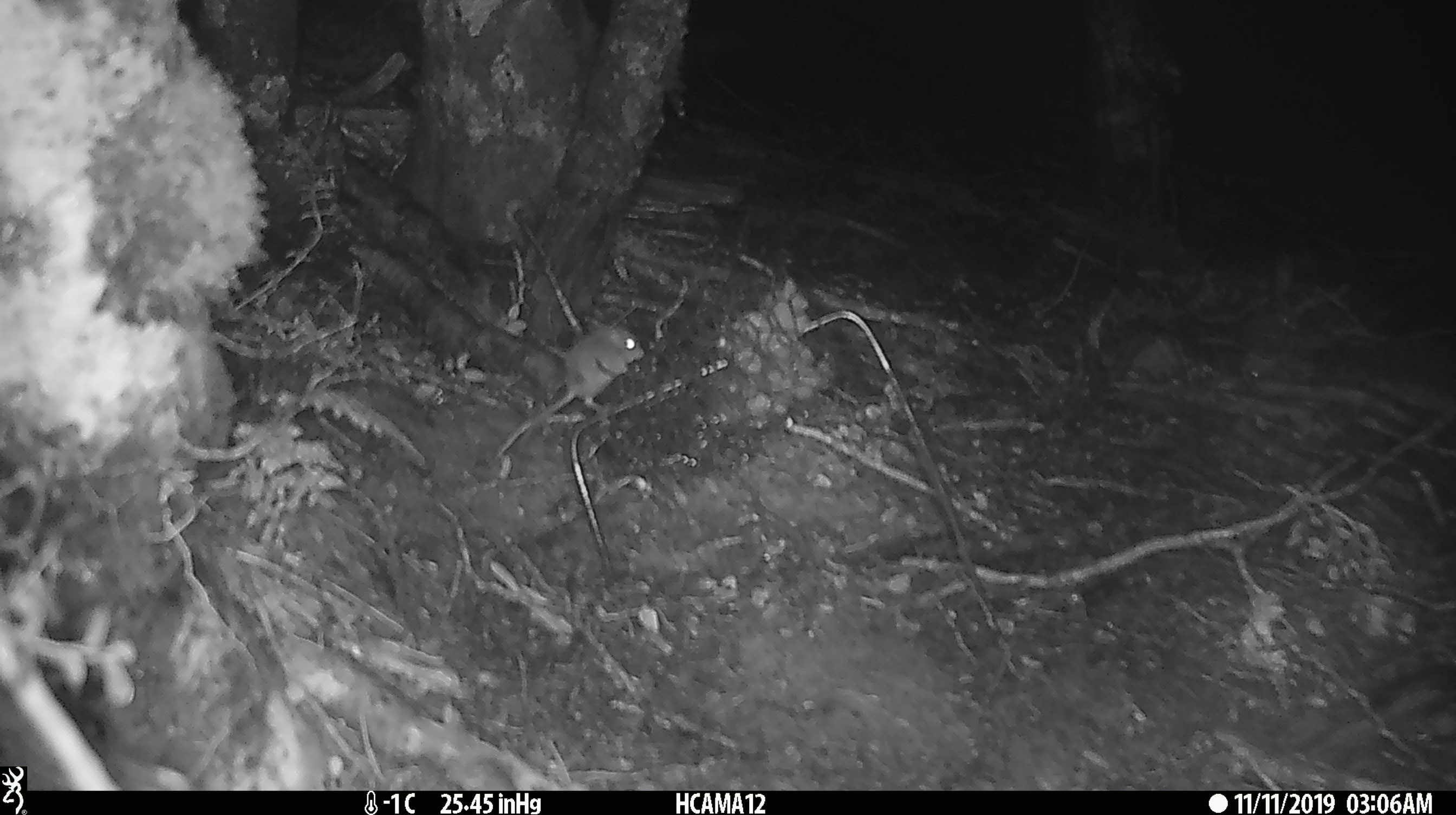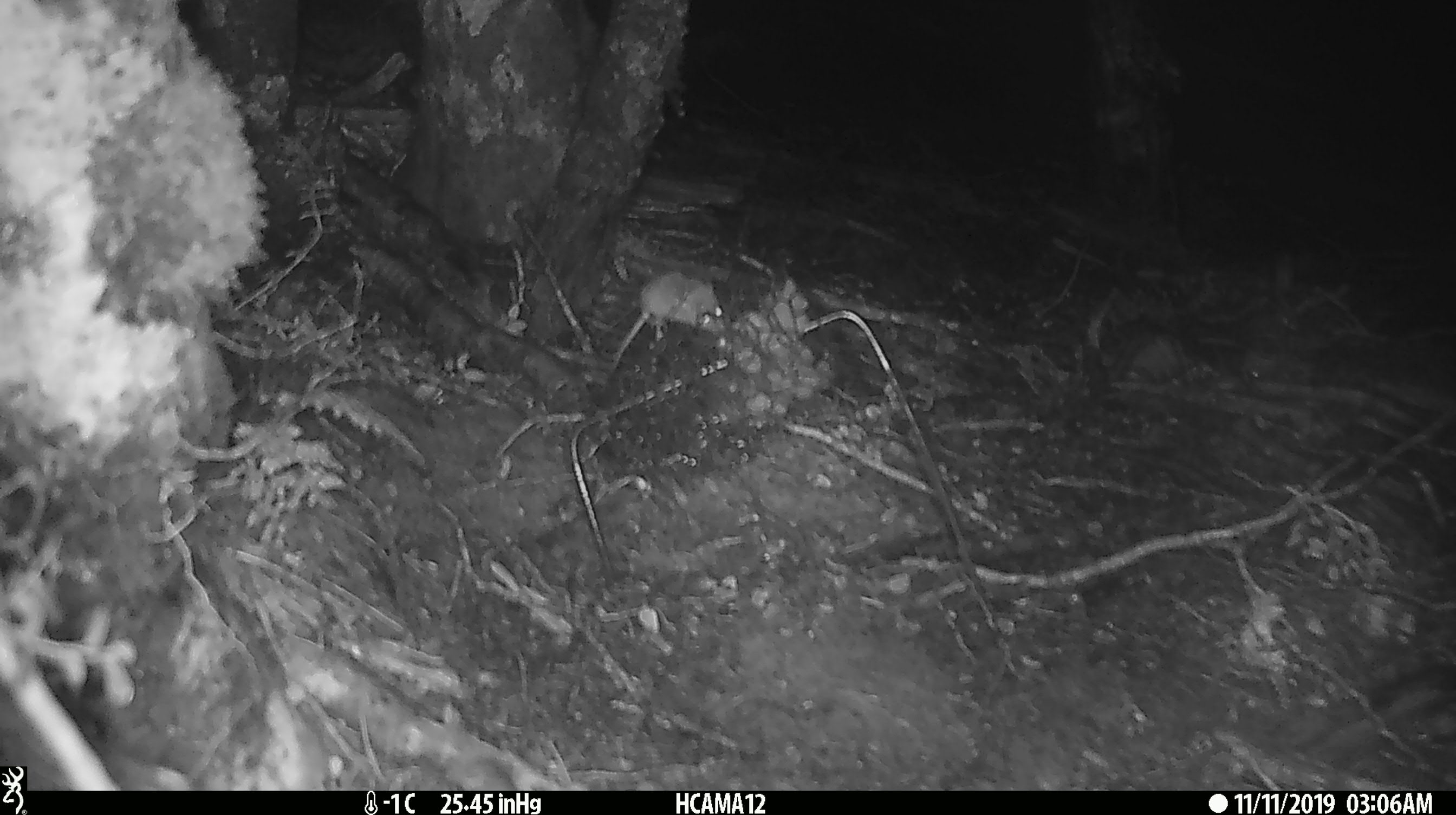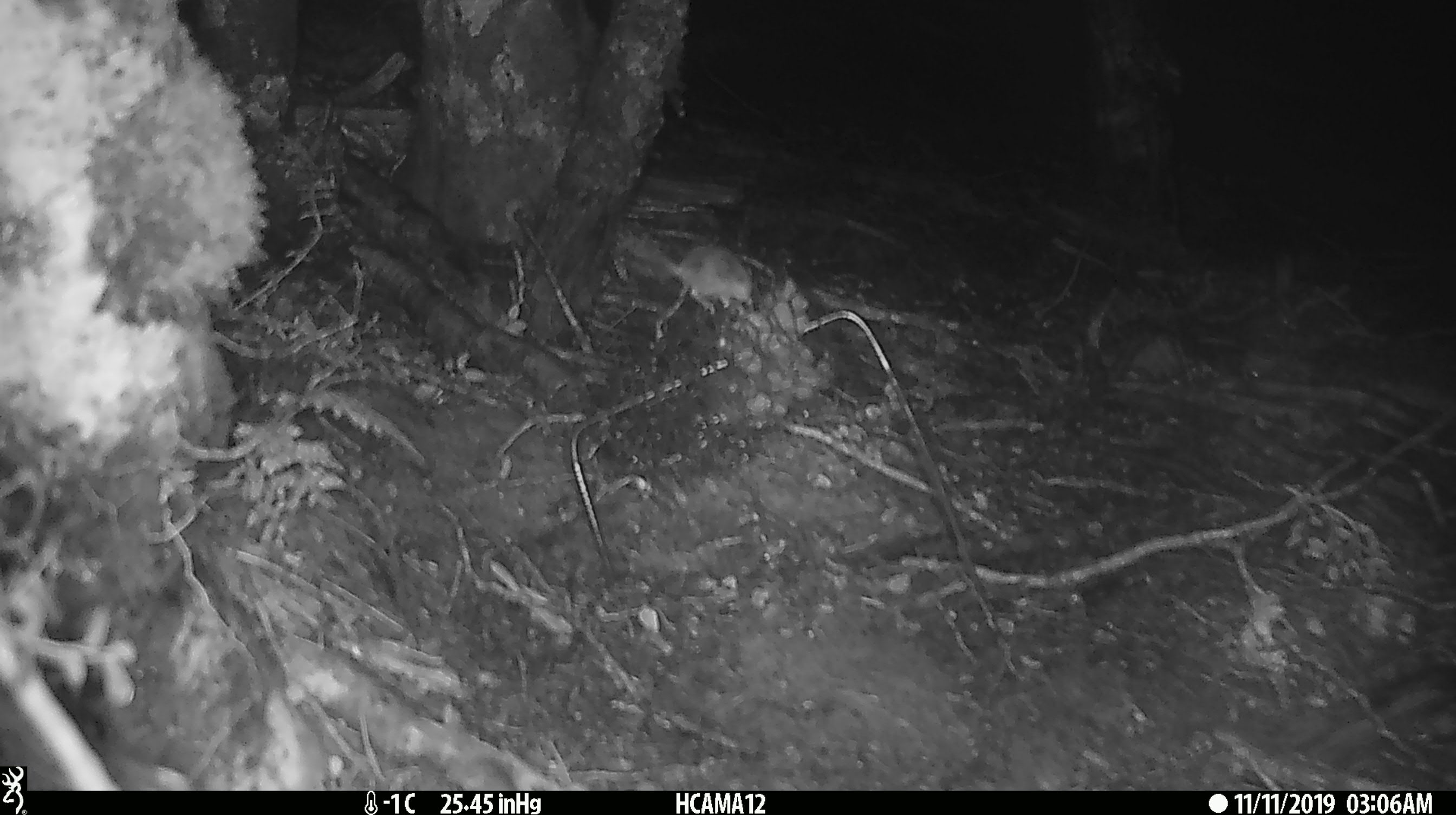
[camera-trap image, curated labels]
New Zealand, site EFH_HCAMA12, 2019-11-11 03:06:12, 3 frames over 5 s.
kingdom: Animalia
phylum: Chordata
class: Mammalia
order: Rodentia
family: Muridae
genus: Mus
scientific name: Mus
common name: mouse